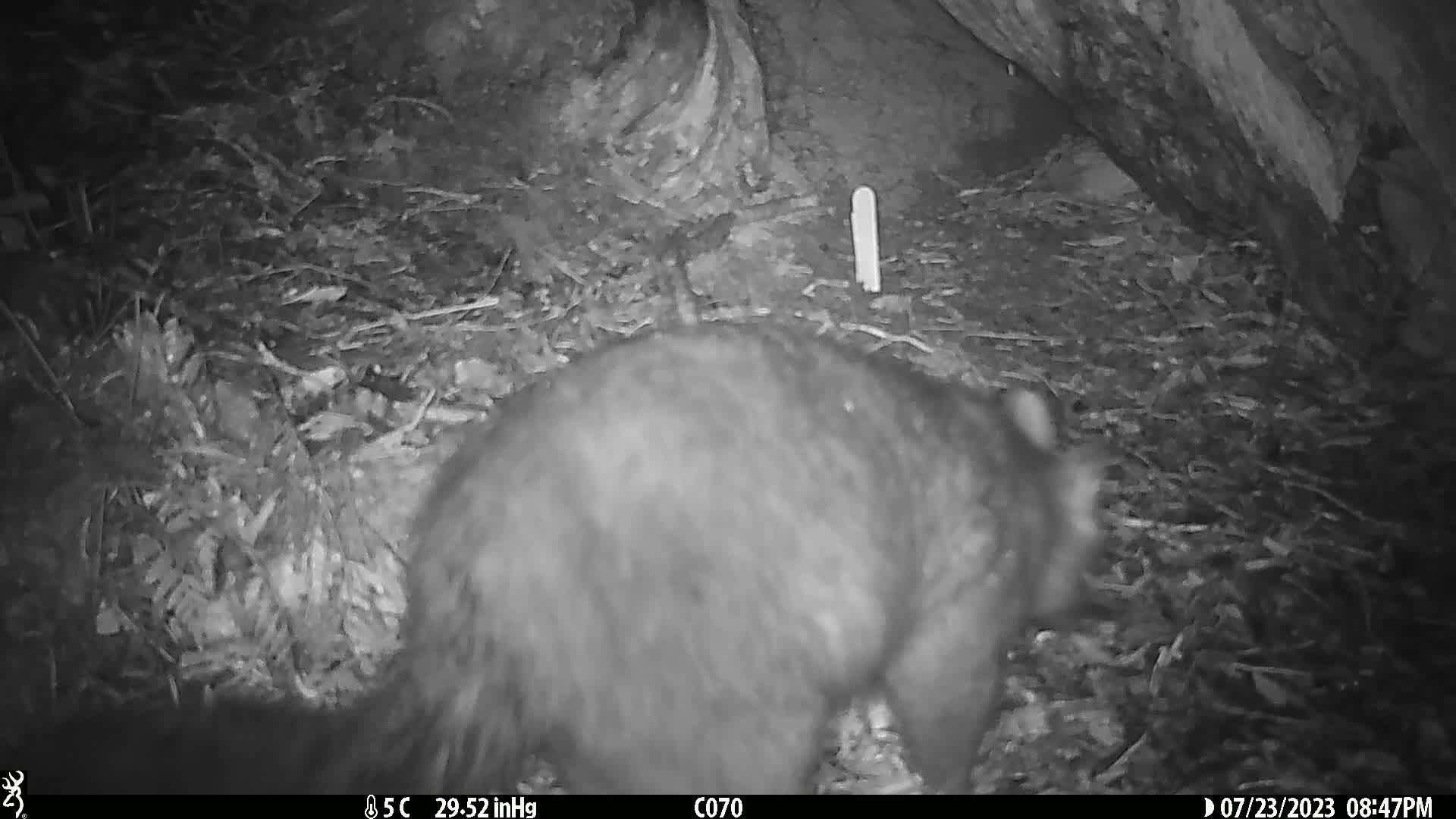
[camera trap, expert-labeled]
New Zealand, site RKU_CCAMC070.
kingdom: Animalia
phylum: Chordata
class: Mammalia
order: Diprotodontia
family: Phalangeridae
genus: Trichosurus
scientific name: Trichosurus vulpecula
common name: common brushtail possum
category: possum